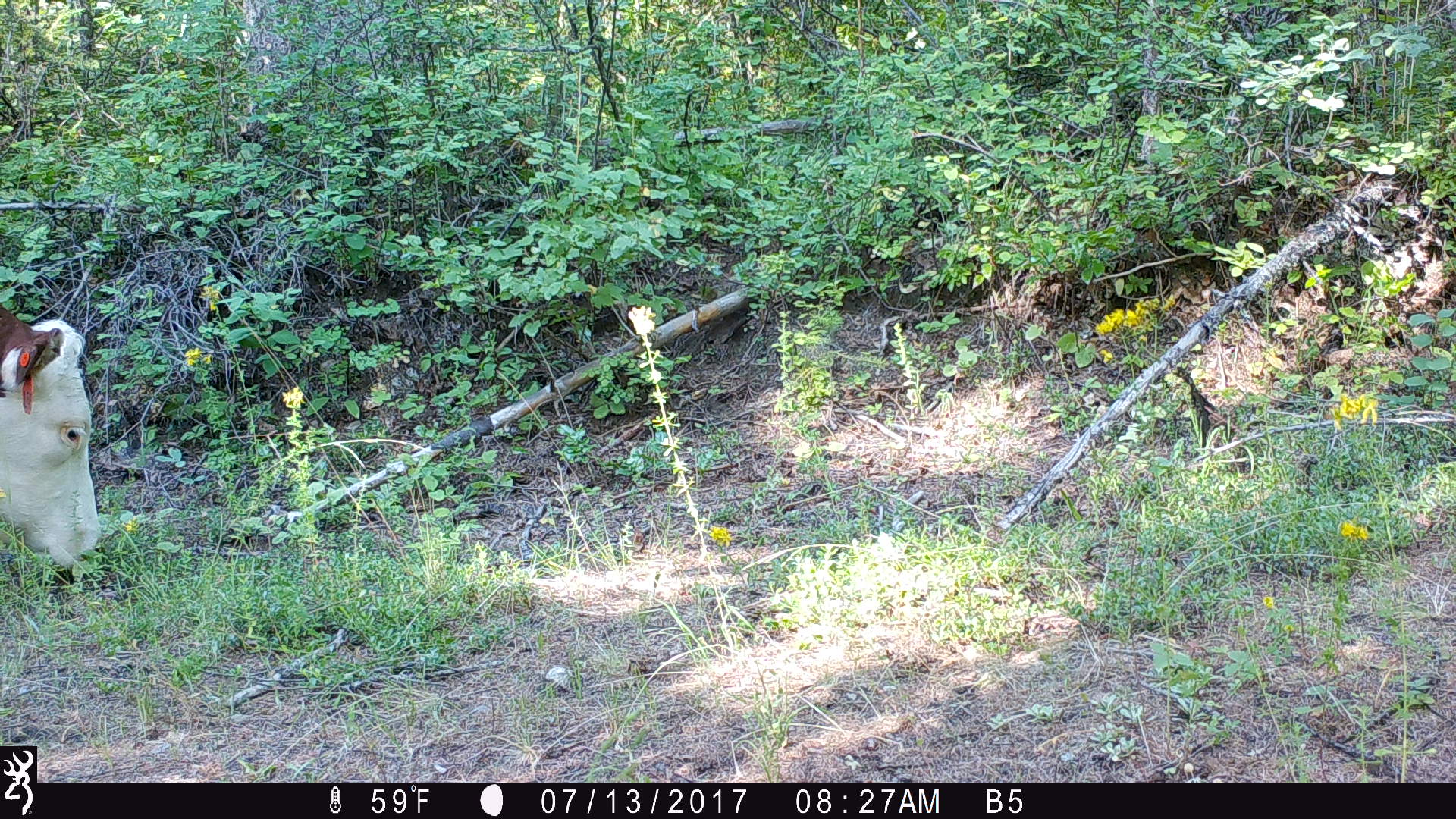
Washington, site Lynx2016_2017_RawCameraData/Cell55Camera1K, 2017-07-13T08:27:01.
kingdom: Animalia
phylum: Chordata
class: Mammalia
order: Artiodactyla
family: Bovidae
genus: Bos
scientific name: Bos taurus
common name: domestic cattle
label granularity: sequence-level